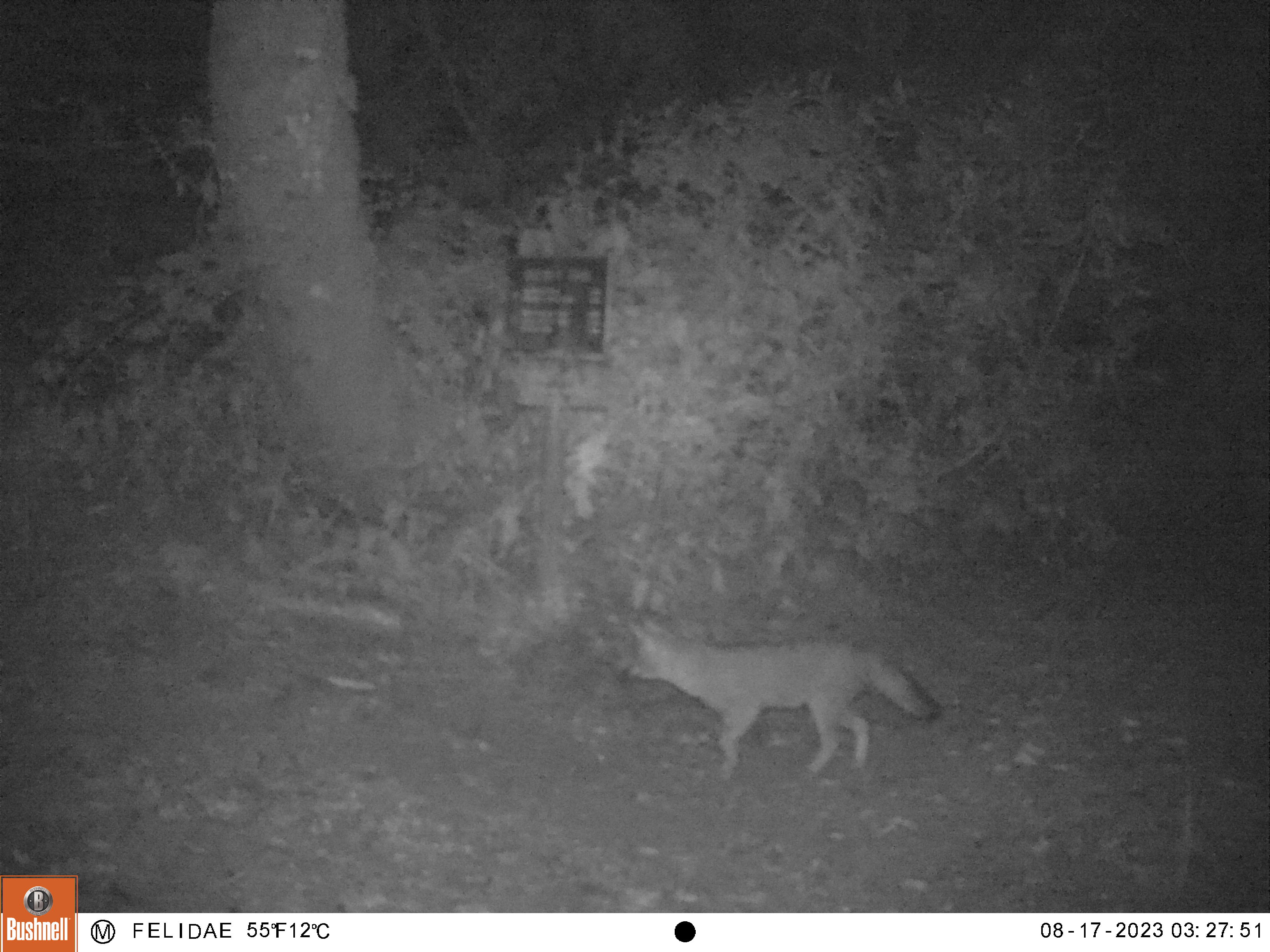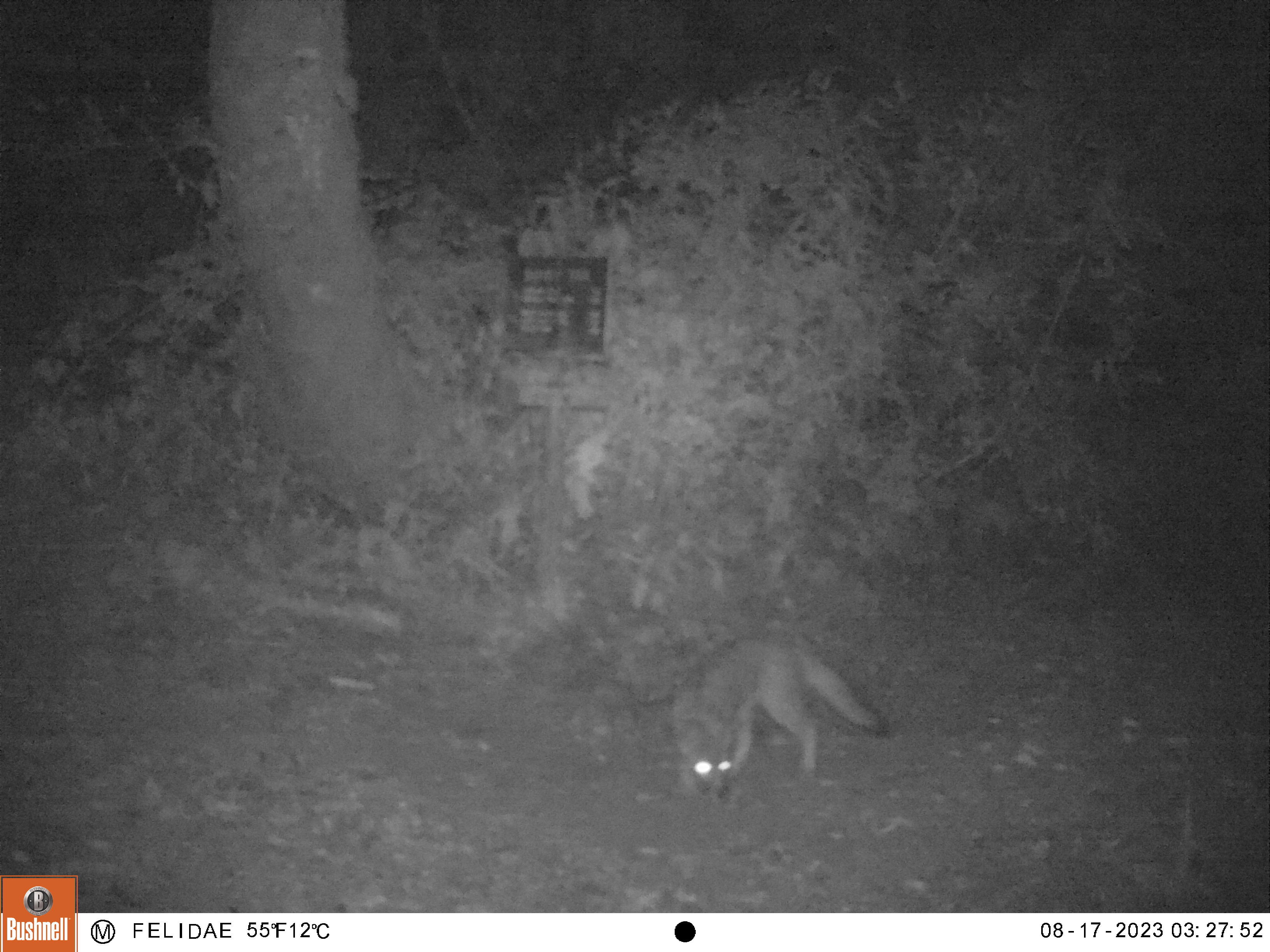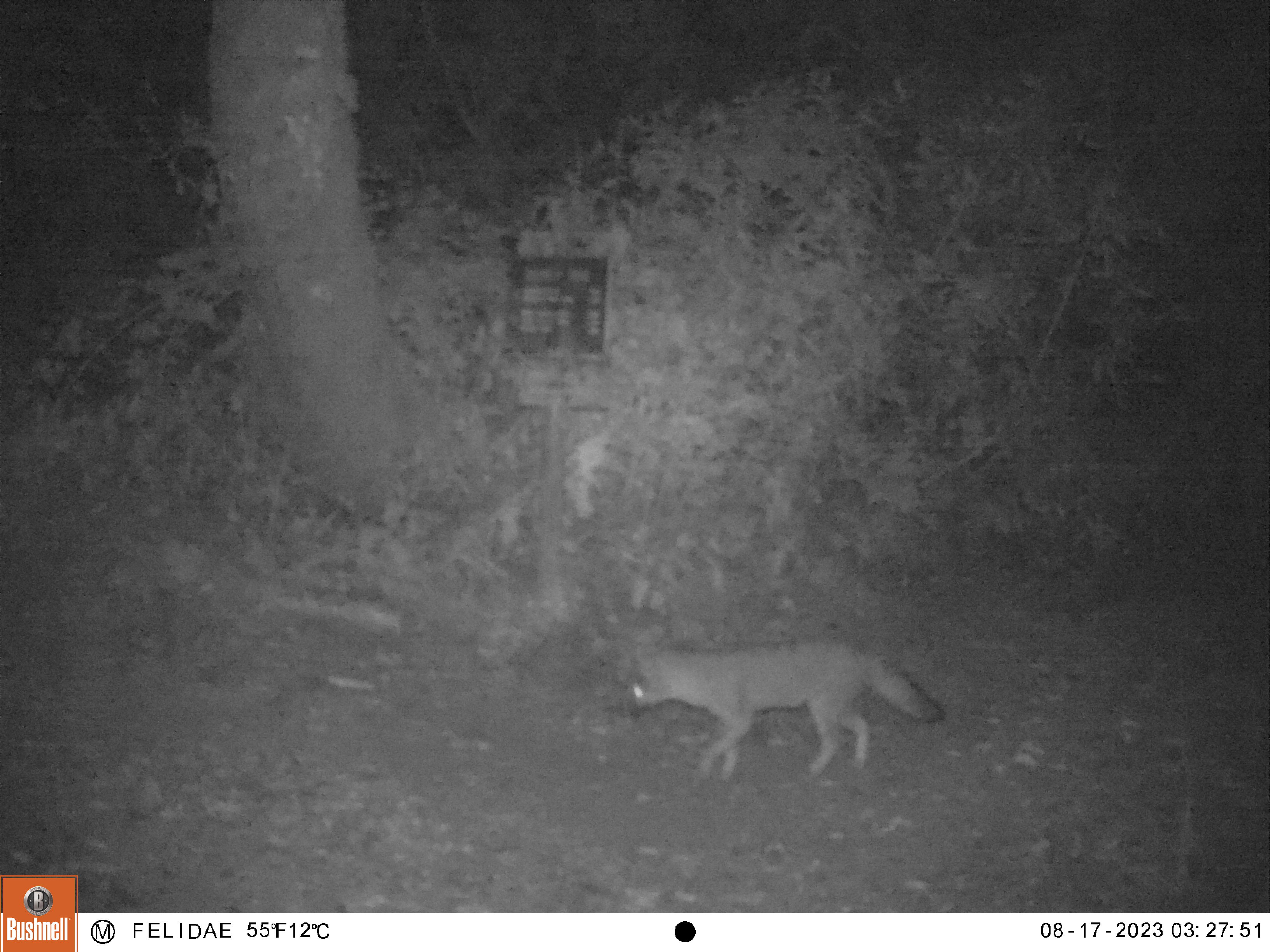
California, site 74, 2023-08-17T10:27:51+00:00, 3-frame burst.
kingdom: Animalia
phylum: Chordata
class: Mammalia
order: Carnivora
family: Canidae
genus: Urocyon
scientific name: Urocyon cinereoargenteus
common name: gray fox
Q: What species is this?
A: Gray fox (Urocyon cinereoargenteus).